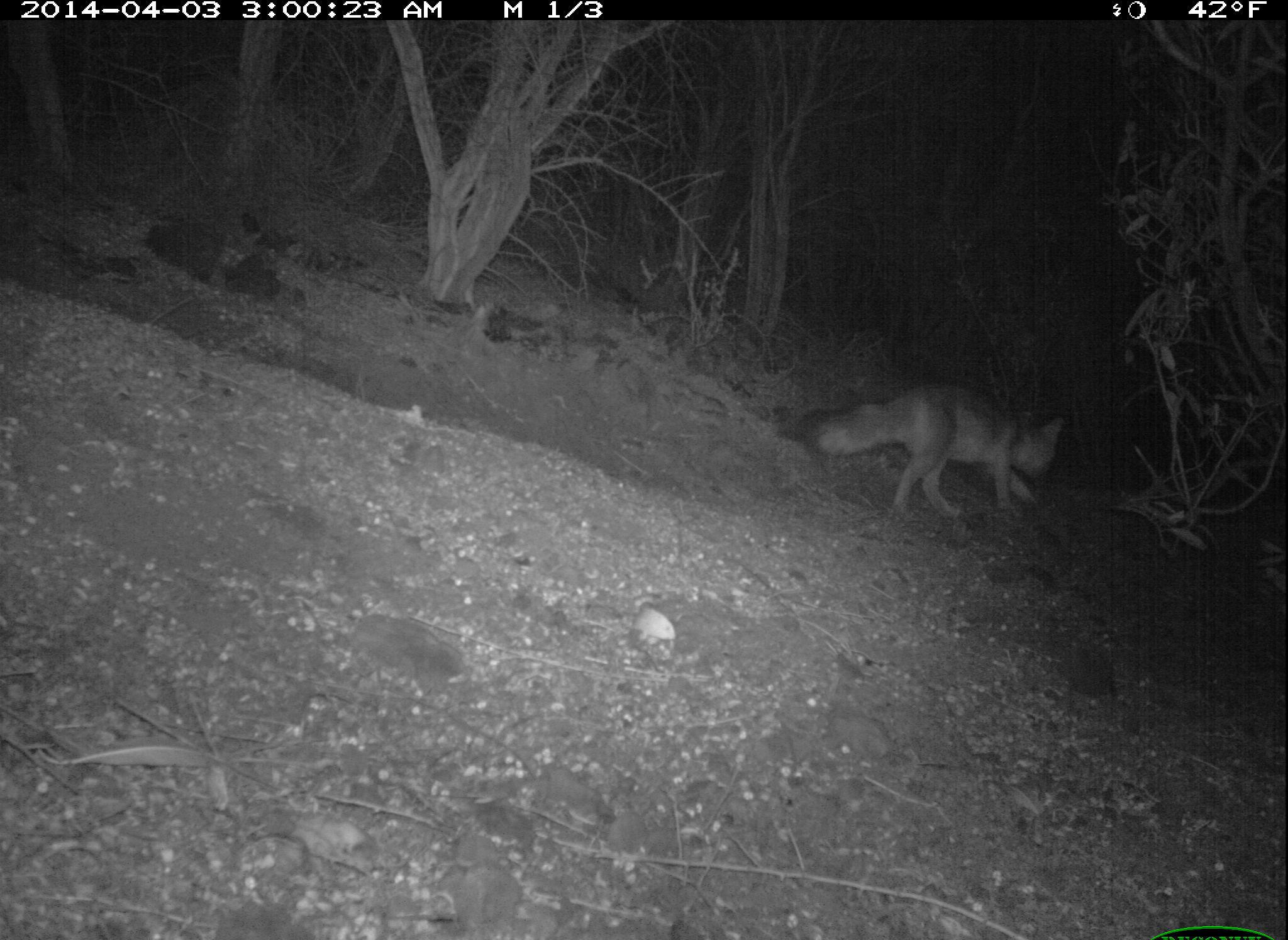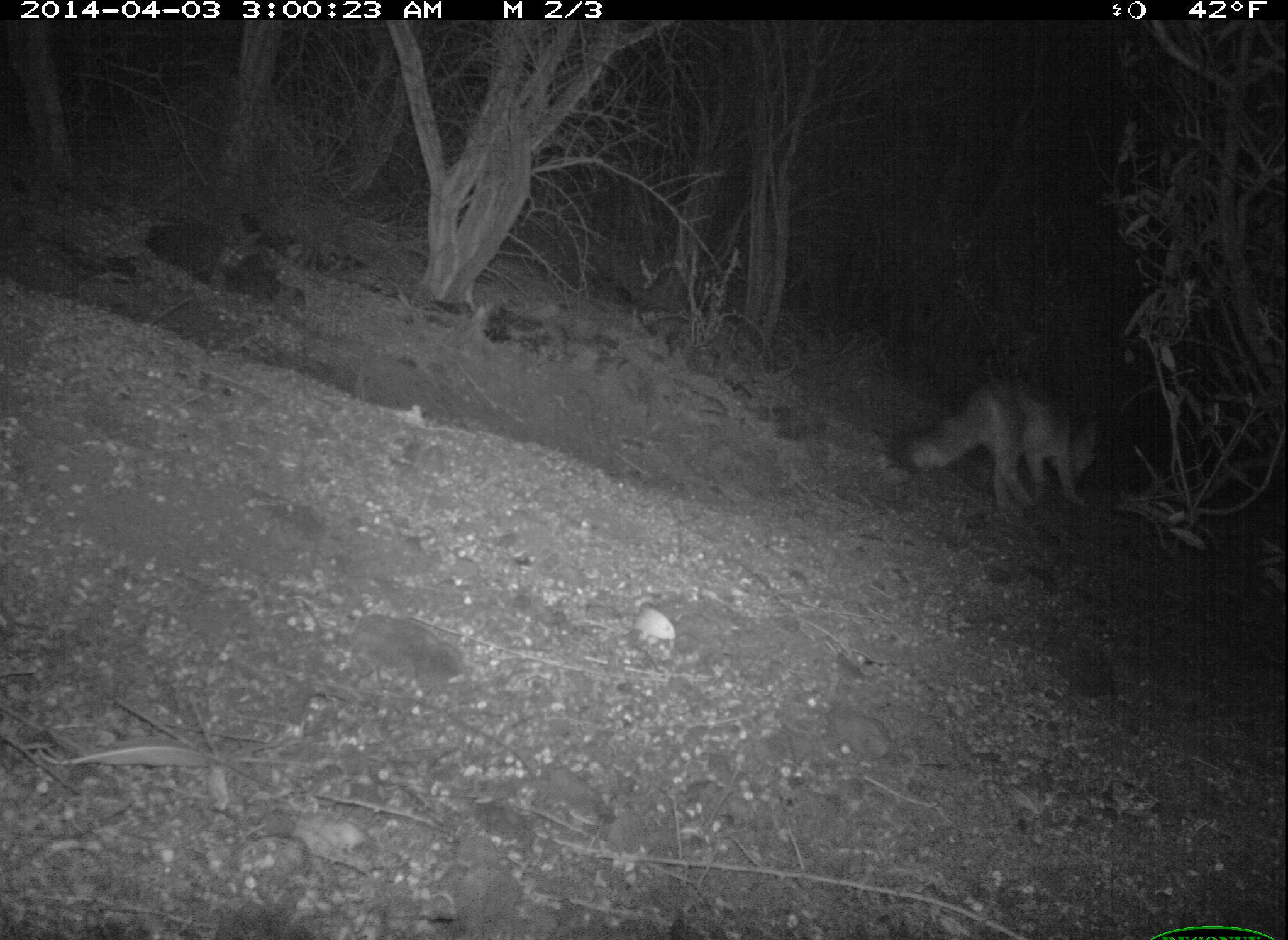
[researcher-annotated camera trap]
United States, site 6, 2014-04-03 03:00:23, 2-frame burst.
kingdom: Animalia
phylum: Chordata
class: Mammalia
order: Carnivora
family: Canidae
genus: Urocyon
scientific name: Urocyon cinereoargenteus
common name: gray fox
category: fox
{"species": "fox (gray fox) (Urocyon cinereoargenteus)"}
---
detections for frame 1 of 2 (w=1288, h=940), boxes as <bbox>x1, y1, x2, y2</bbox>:
fox: <bbox>775, 382, 1070, 530</bbox>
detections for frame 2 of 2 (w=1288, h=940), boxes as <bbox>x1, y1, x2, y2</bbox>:
fox: <bbox>882, 373, 1112, 515</bbox>